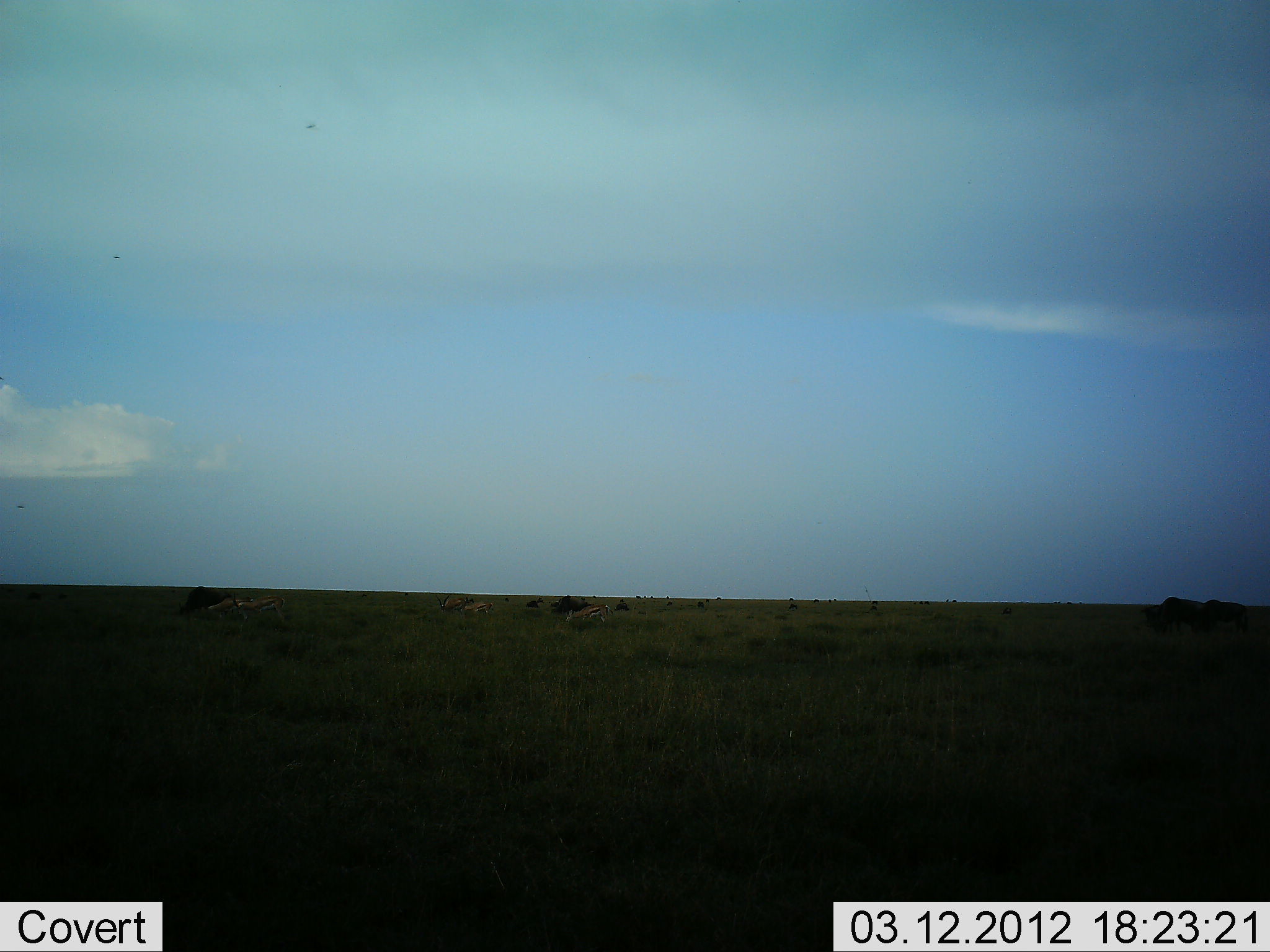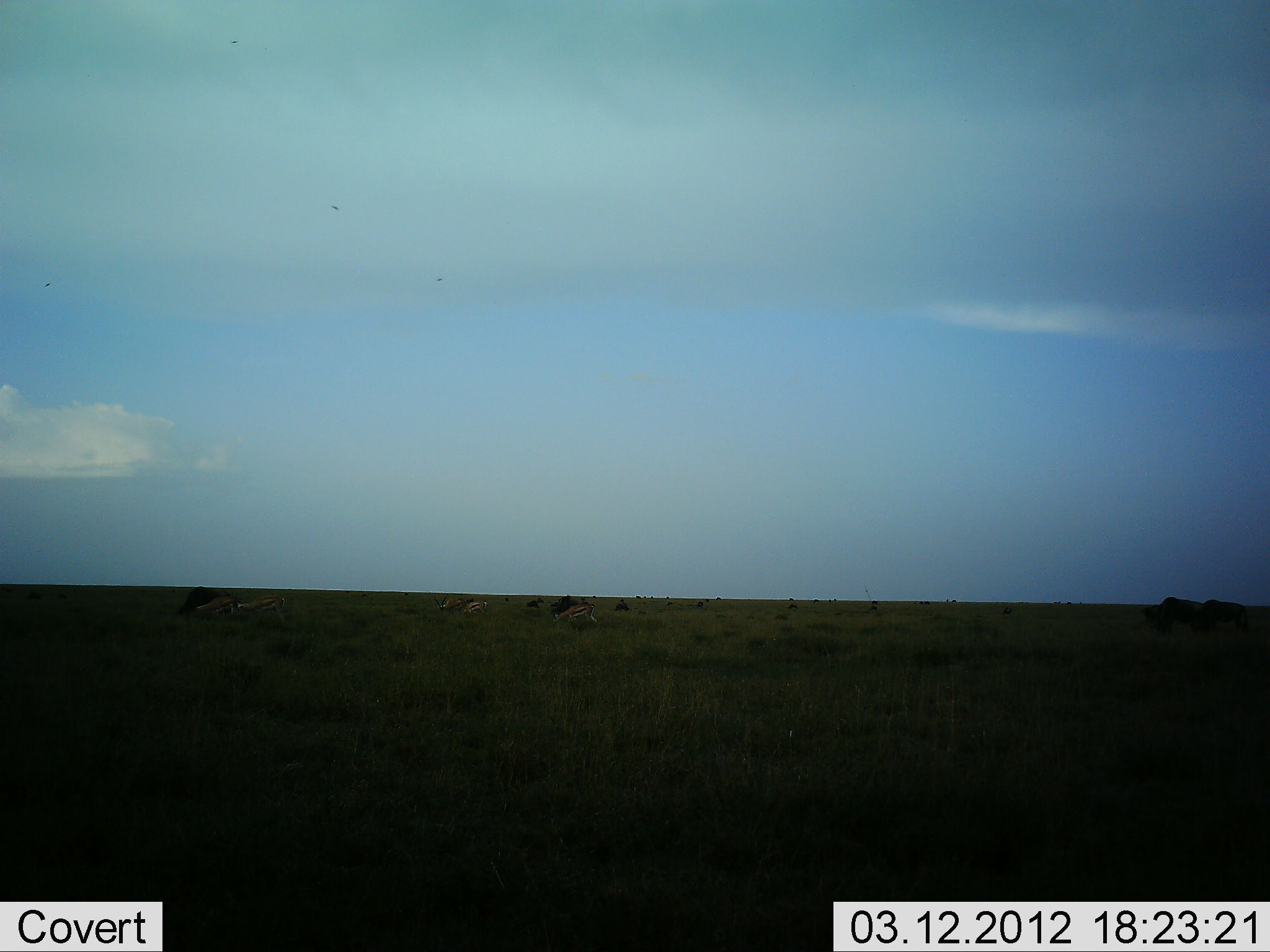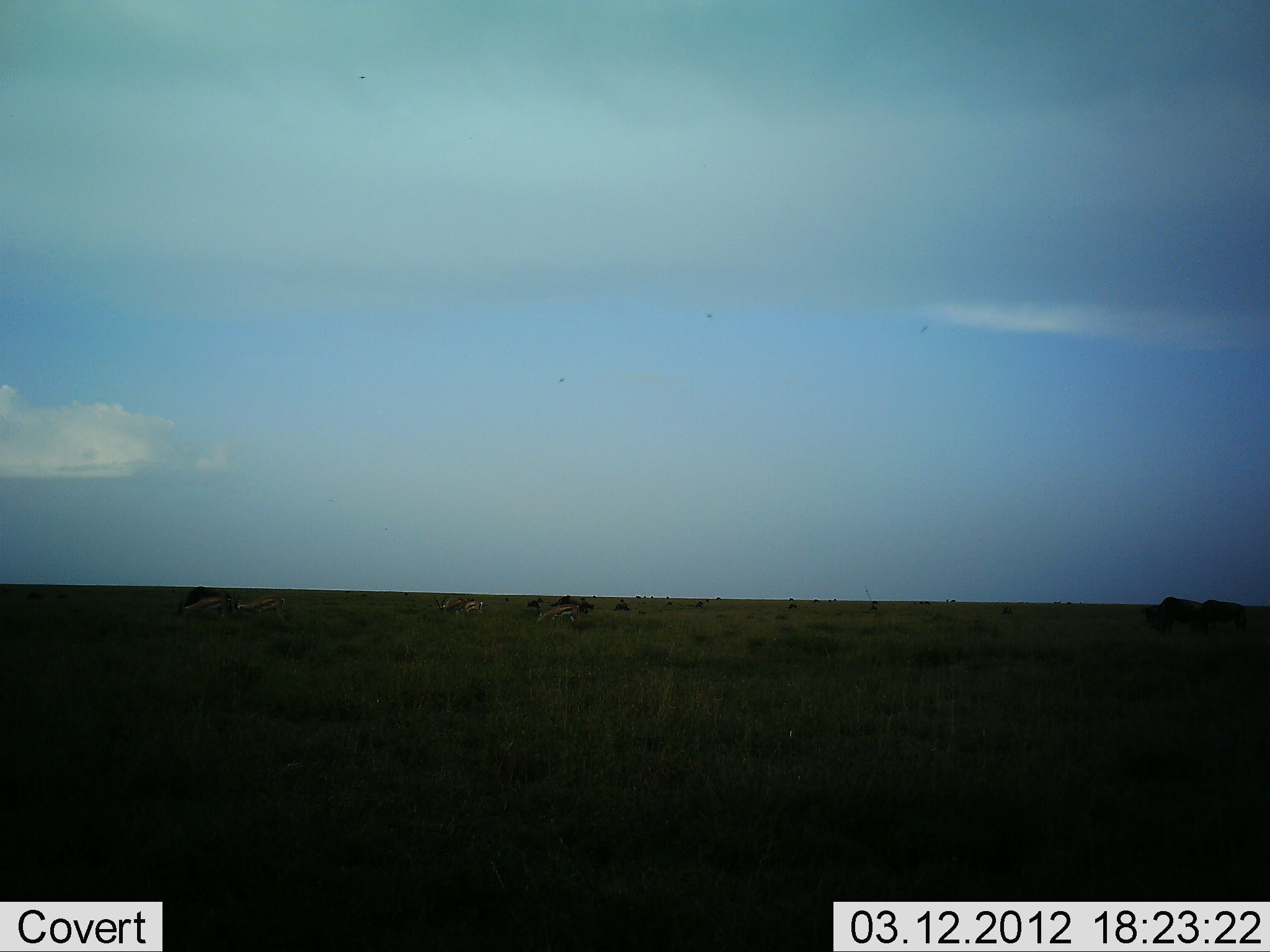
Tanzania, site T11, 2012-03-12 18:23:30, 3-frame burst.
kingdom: Animalia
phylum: Chordata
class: Mammalia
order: Artiodactyla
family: Bovidae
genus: Eudorcas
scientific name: Eudorcas thomsonii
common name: thomson's gazelle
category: gazellethomsons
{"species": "gazellethomsons (thomson's gazelle) (Eudorcas thomsonii)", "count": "5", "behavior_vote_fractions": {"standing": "38%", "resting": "0%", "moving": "50%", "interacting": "0%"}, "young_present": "0%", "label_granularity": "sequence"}